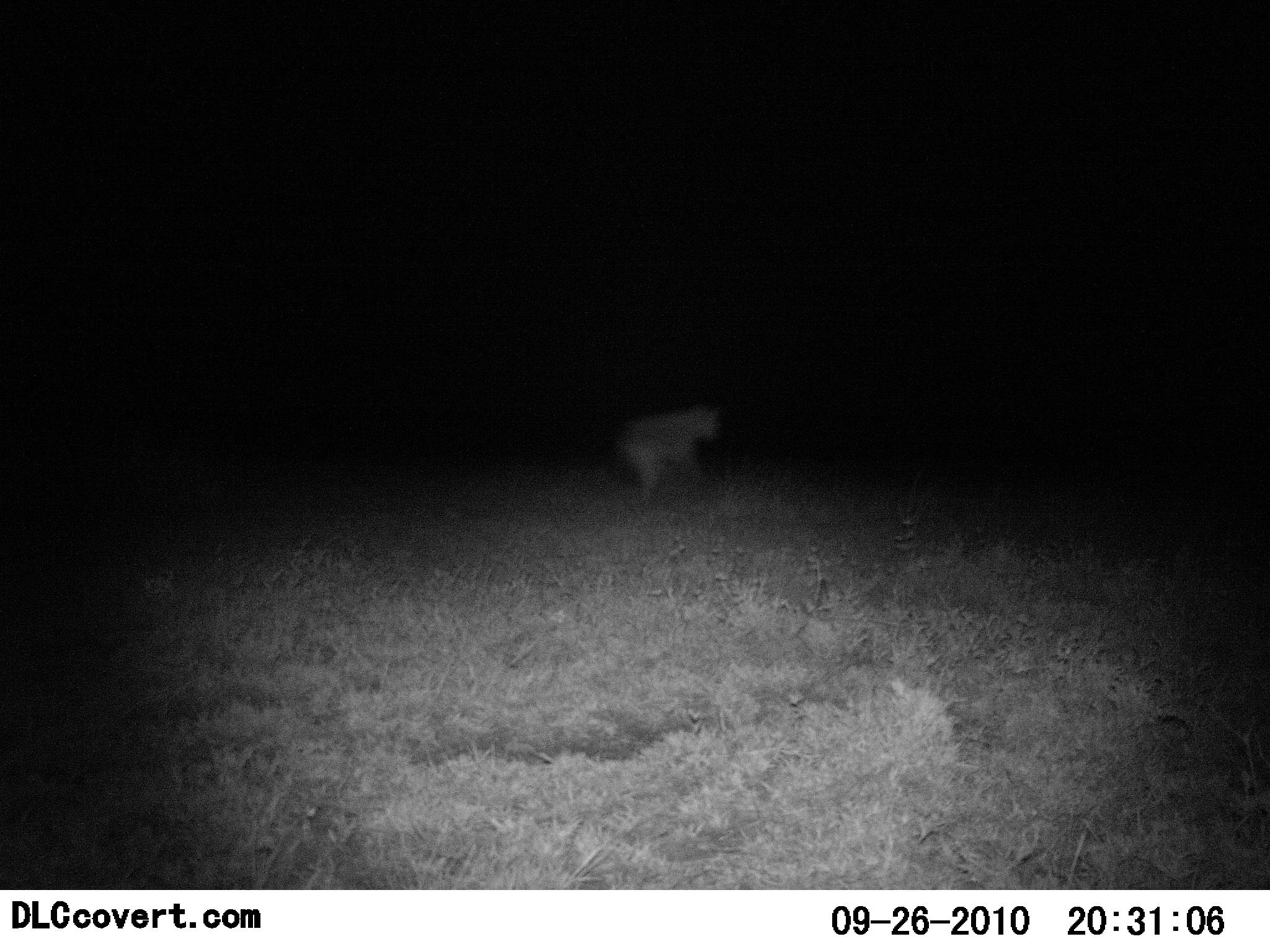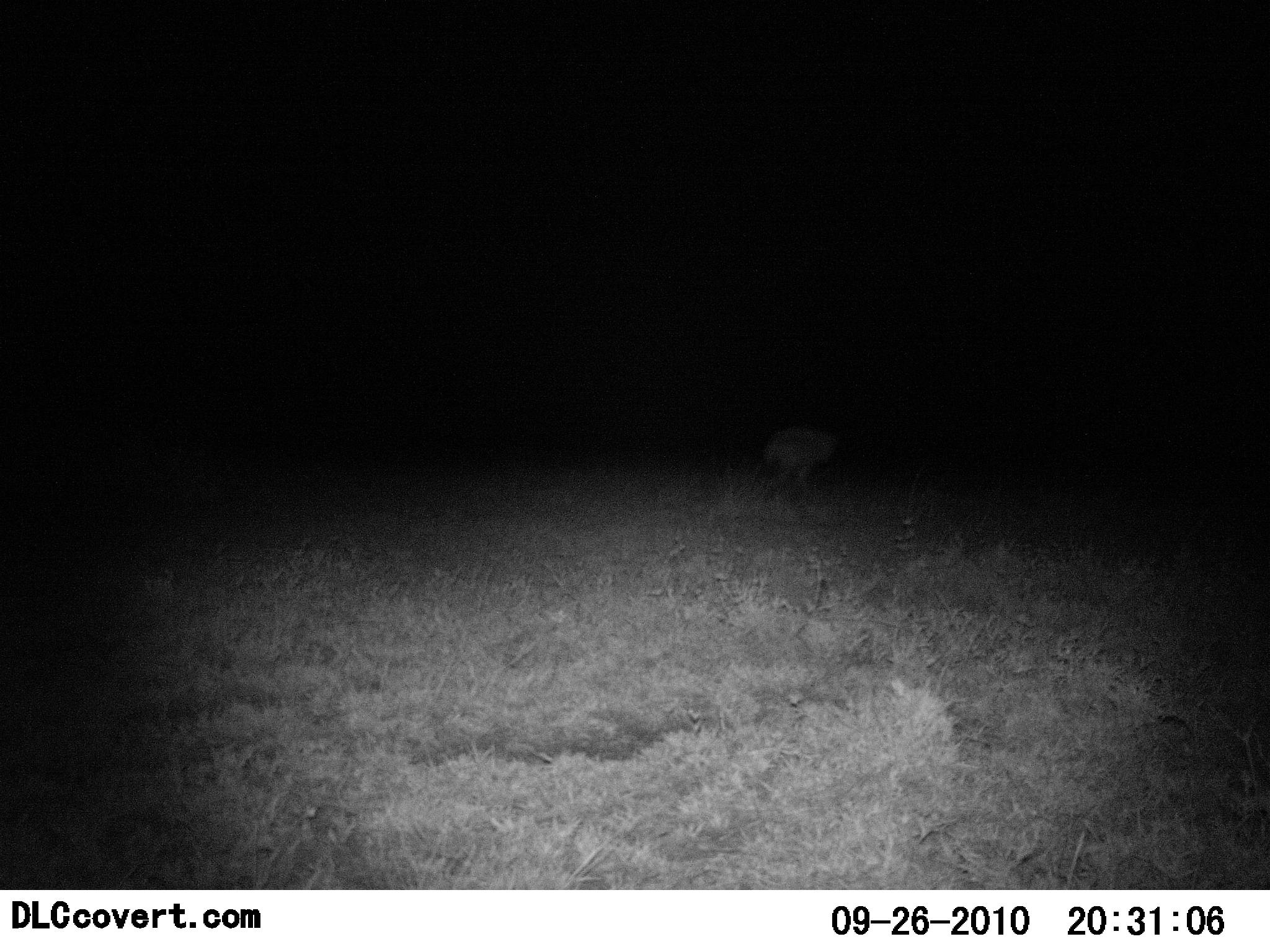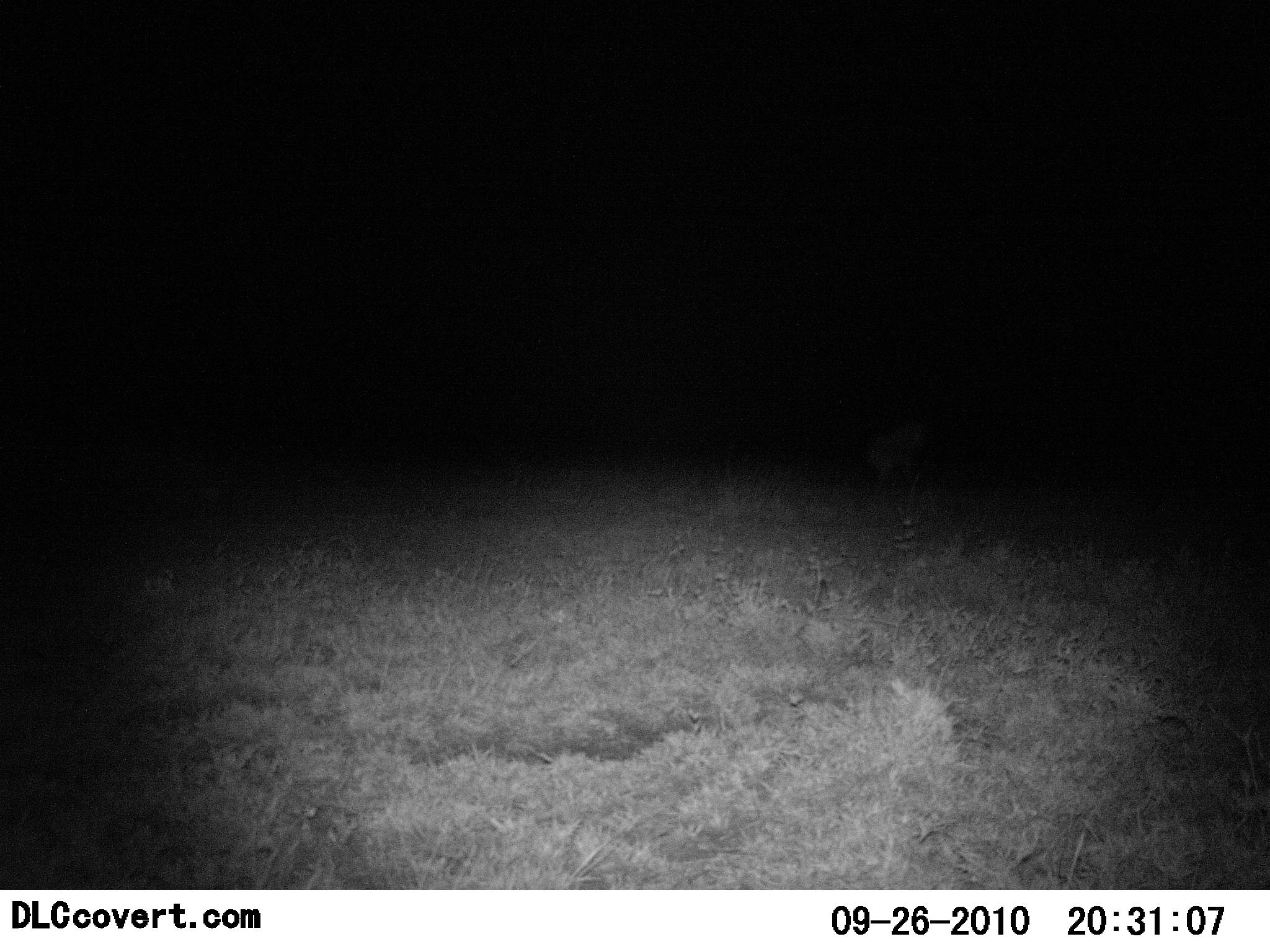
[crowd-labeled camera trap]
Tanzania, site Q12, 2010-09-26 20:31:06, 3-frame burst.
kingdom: Animalia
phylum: Chordata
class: Mammalia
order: Carnivora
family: Hyaenidae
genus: Crocuta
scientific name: Crocuta crocuta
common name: spotted hyena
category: hyenaspotted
Hyenaspotted (spotted hyena) (Crocuta crocuta), count 1. Behavior (volunteer vote fractions): standing 8%, resting 0%, moving 100%, interacting 0%. Young present (vote fraction): 0%. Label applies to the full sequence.